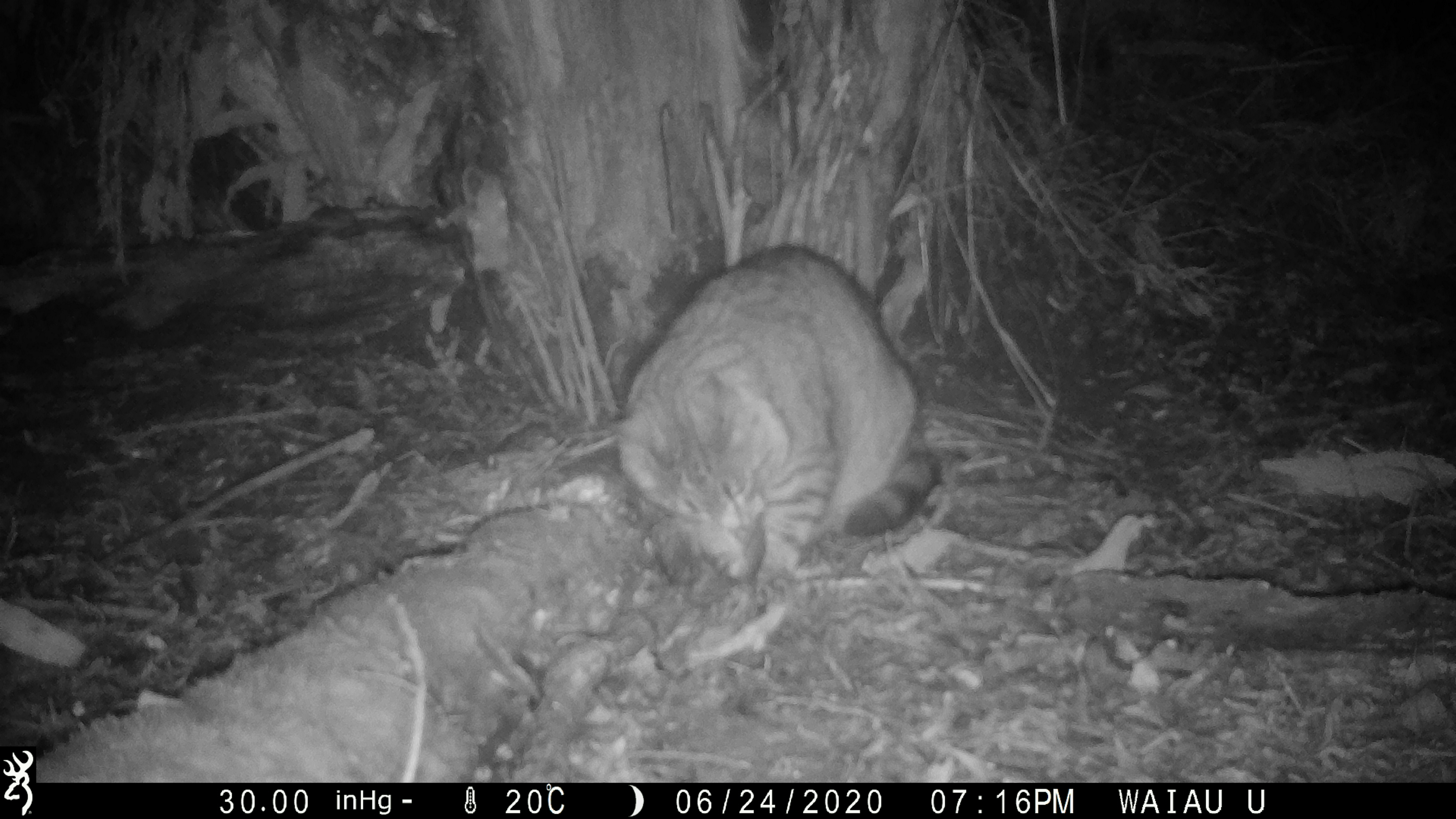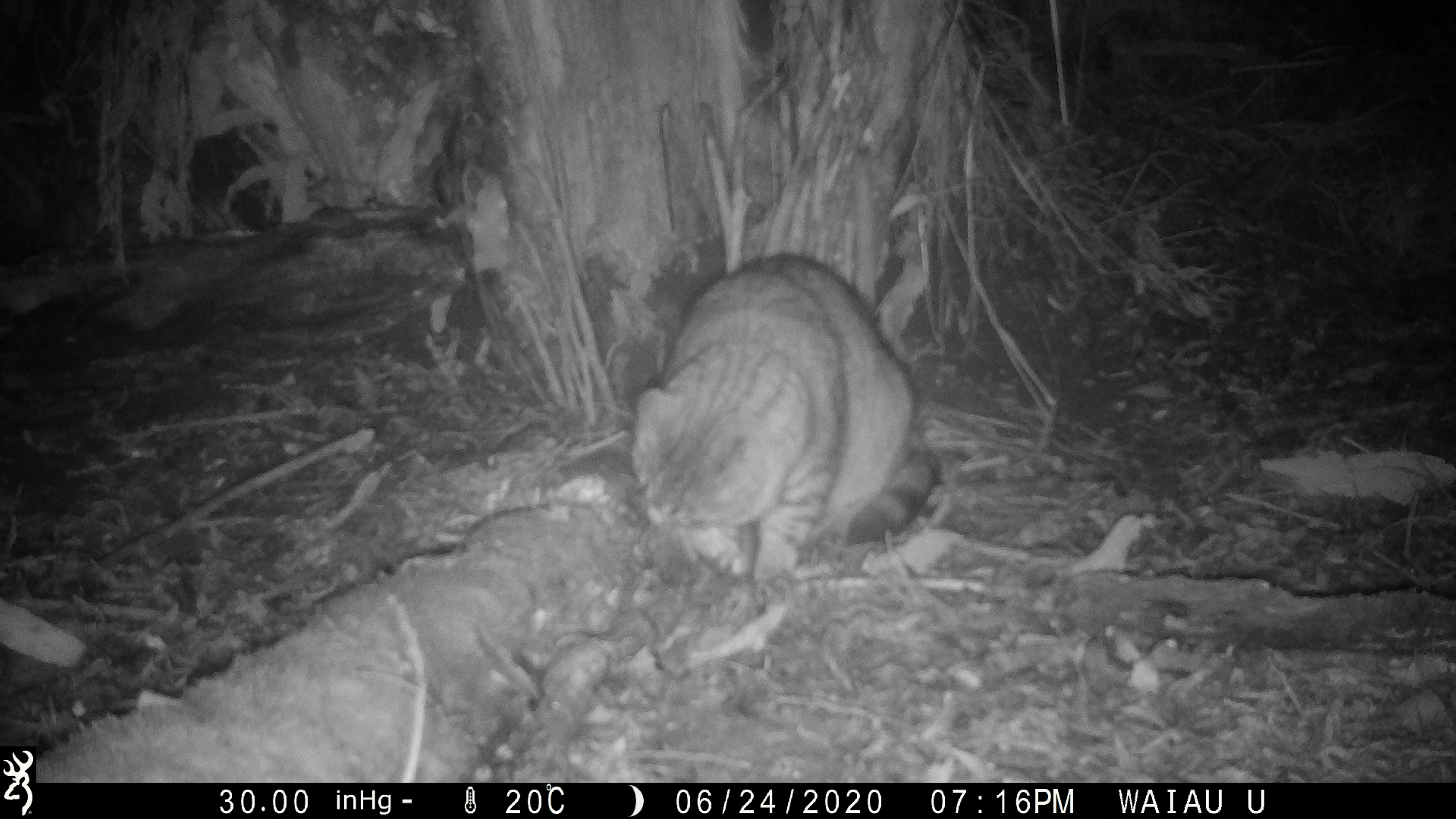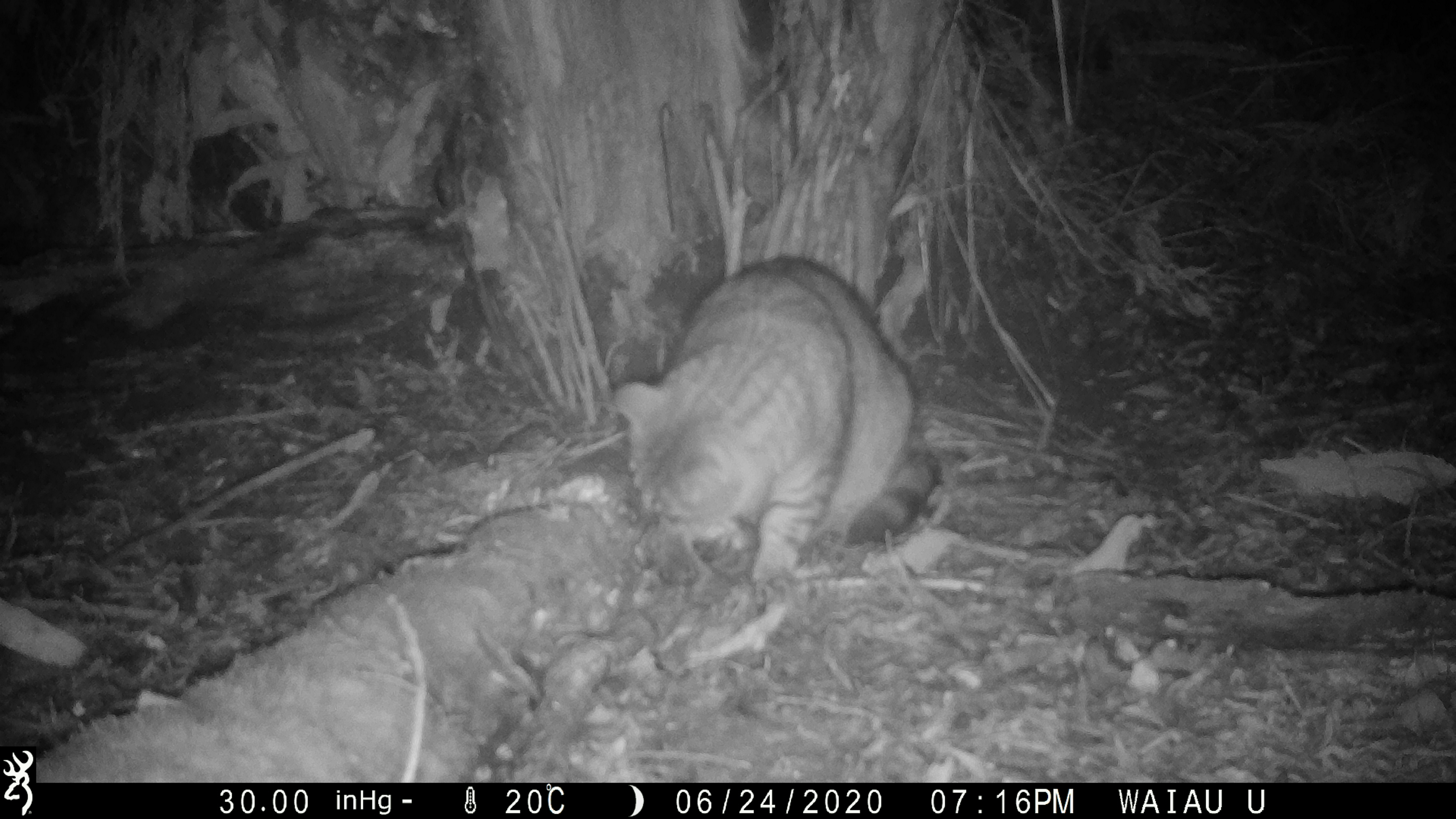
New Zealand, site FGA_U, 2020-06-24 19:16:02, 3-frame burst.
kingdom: Animalia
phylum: Chordata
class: Mammalia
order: Carnivora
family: Felidae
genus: Felis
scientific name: Felis catus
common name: domestic cat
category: cat